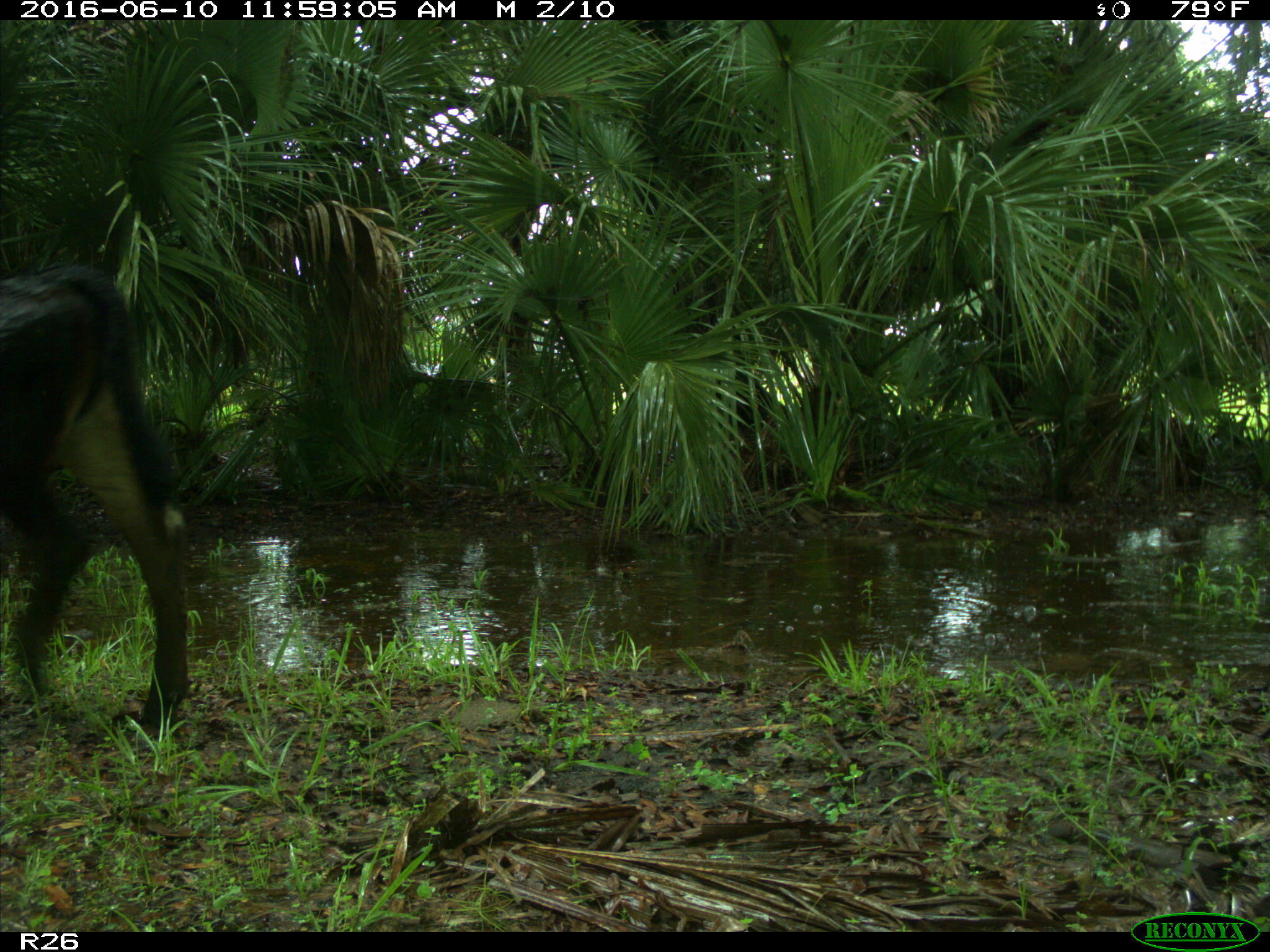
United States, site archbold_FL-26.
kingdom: Animalia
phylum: Chordata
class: Mammalia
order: Artiodactyla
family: Bovidae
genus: Bos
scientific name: Bos taurus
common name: domestic cow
Bos taurus (domestic cow).